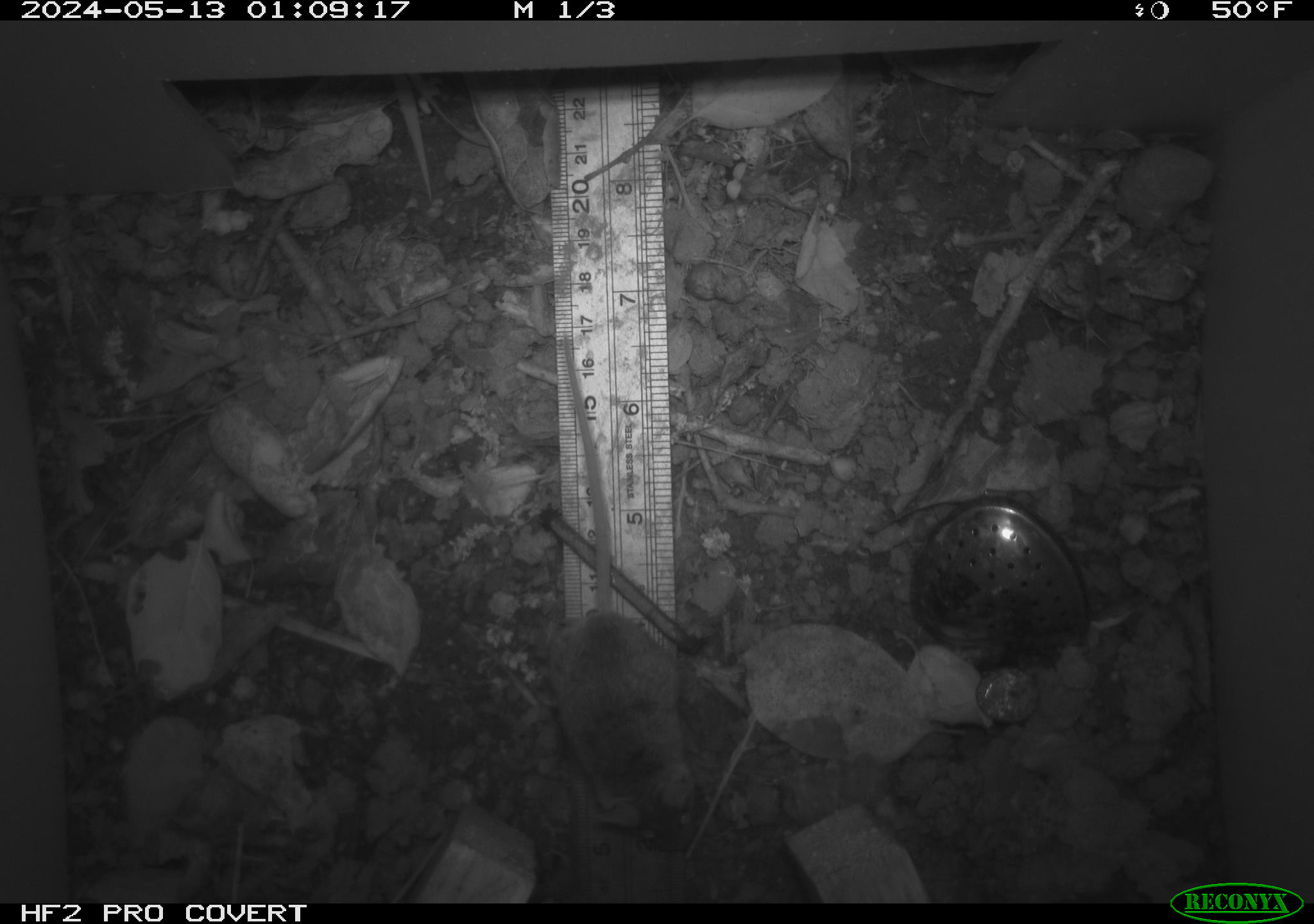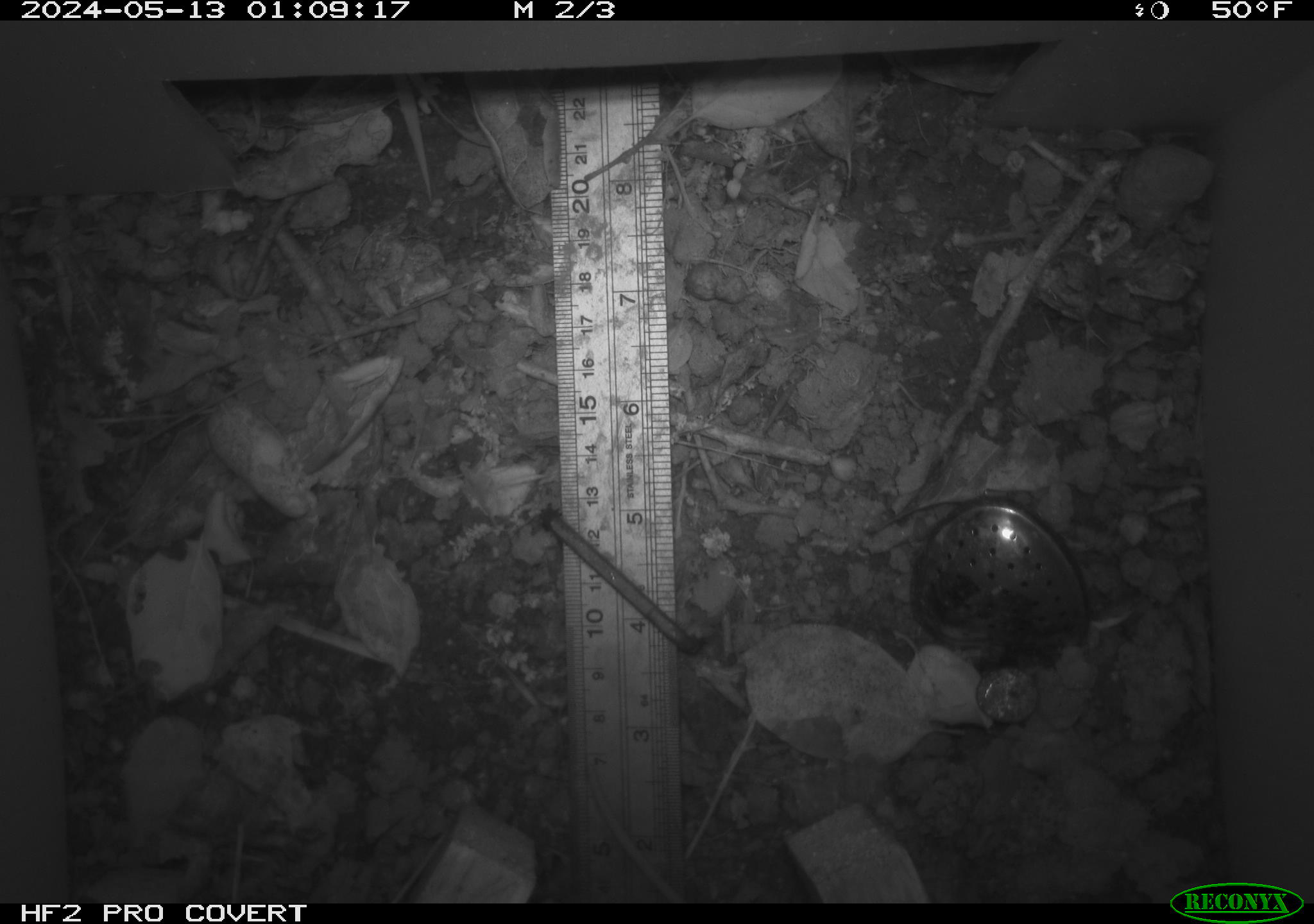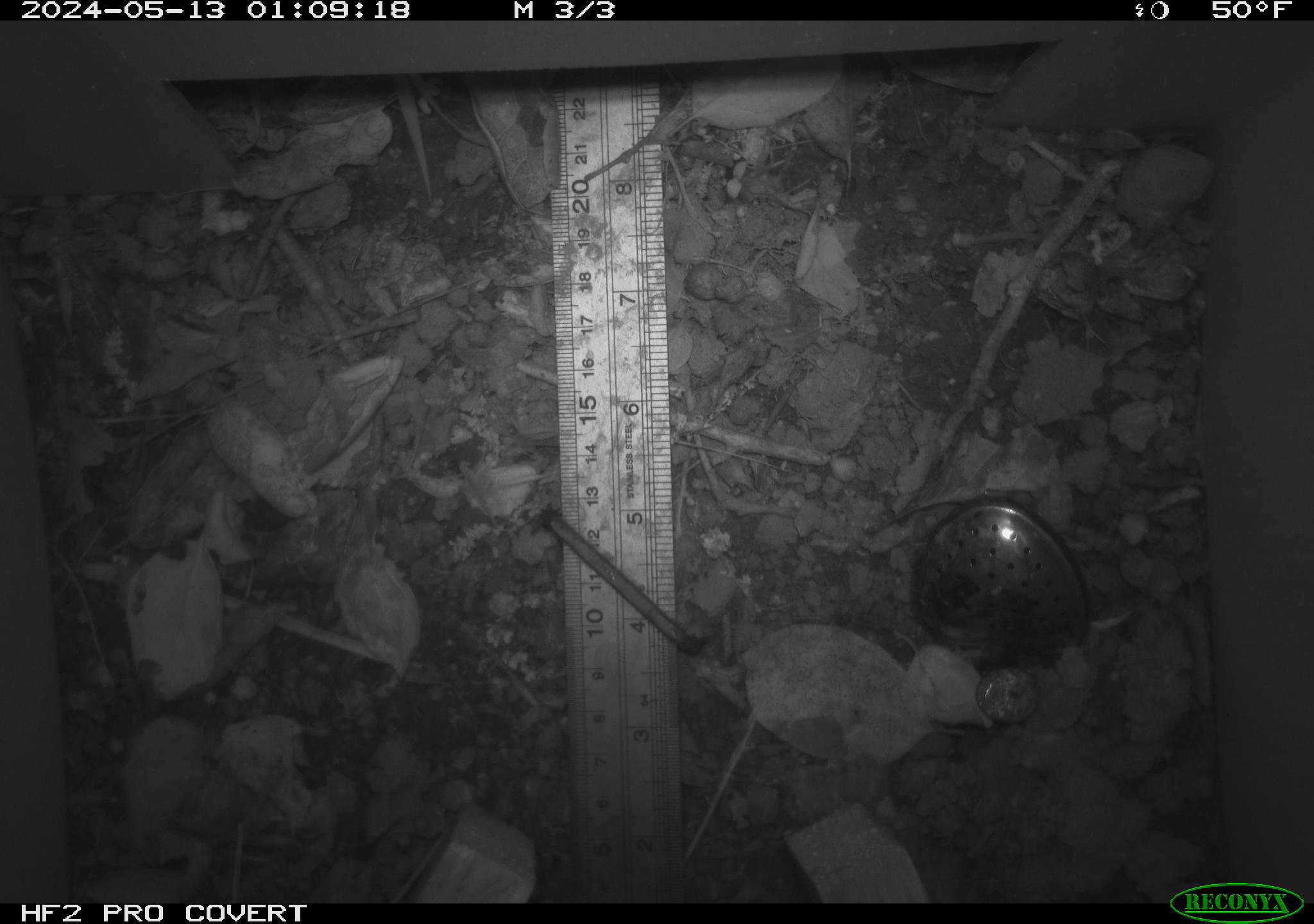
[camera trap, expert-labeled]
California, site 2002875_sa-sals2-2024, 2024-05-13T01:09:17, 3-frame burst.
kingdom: Animalia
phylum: Chordata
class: Mammalia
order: Rodentia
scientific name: Rodentia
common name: mouse species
Mouse species (Rodentia).